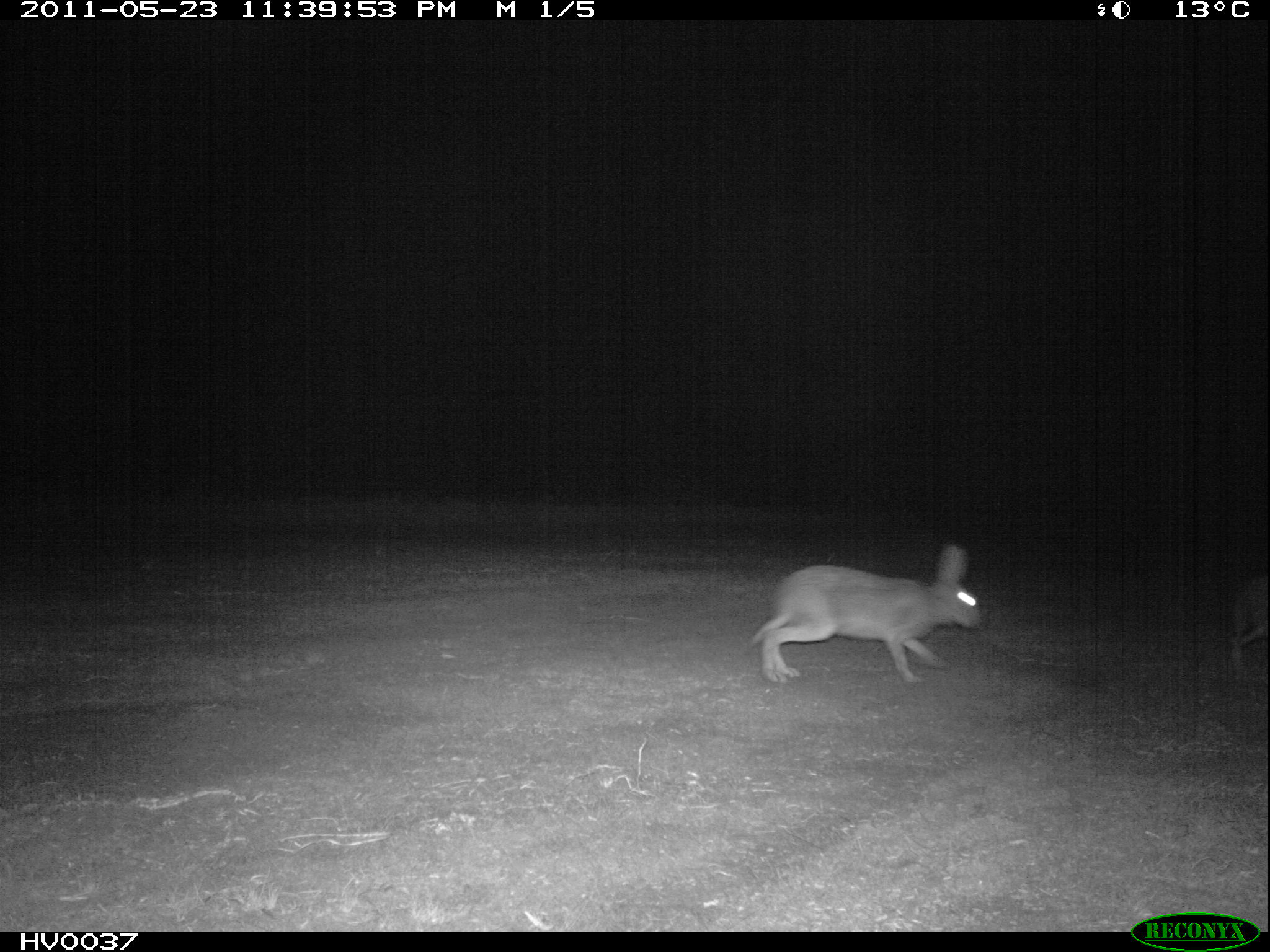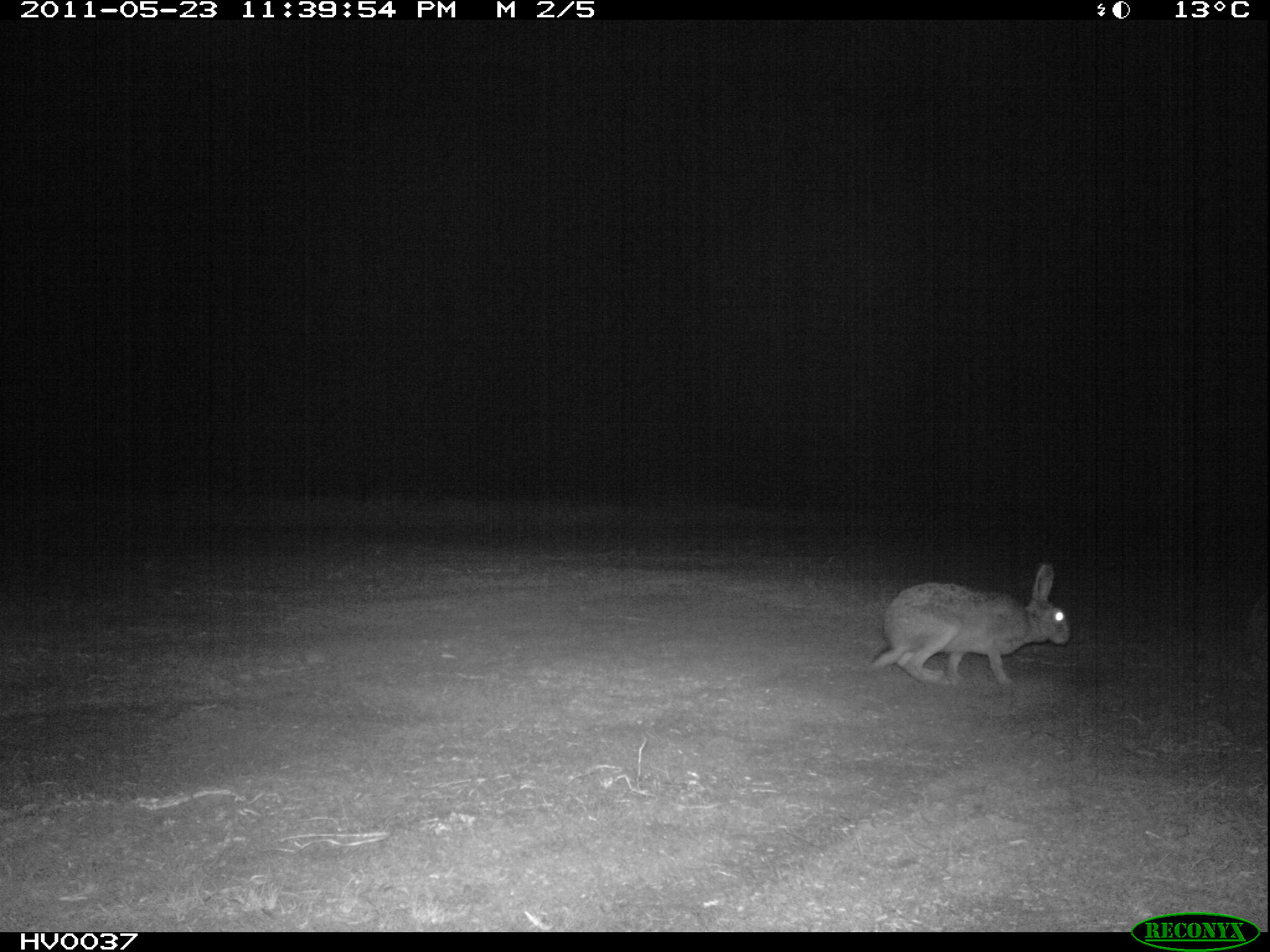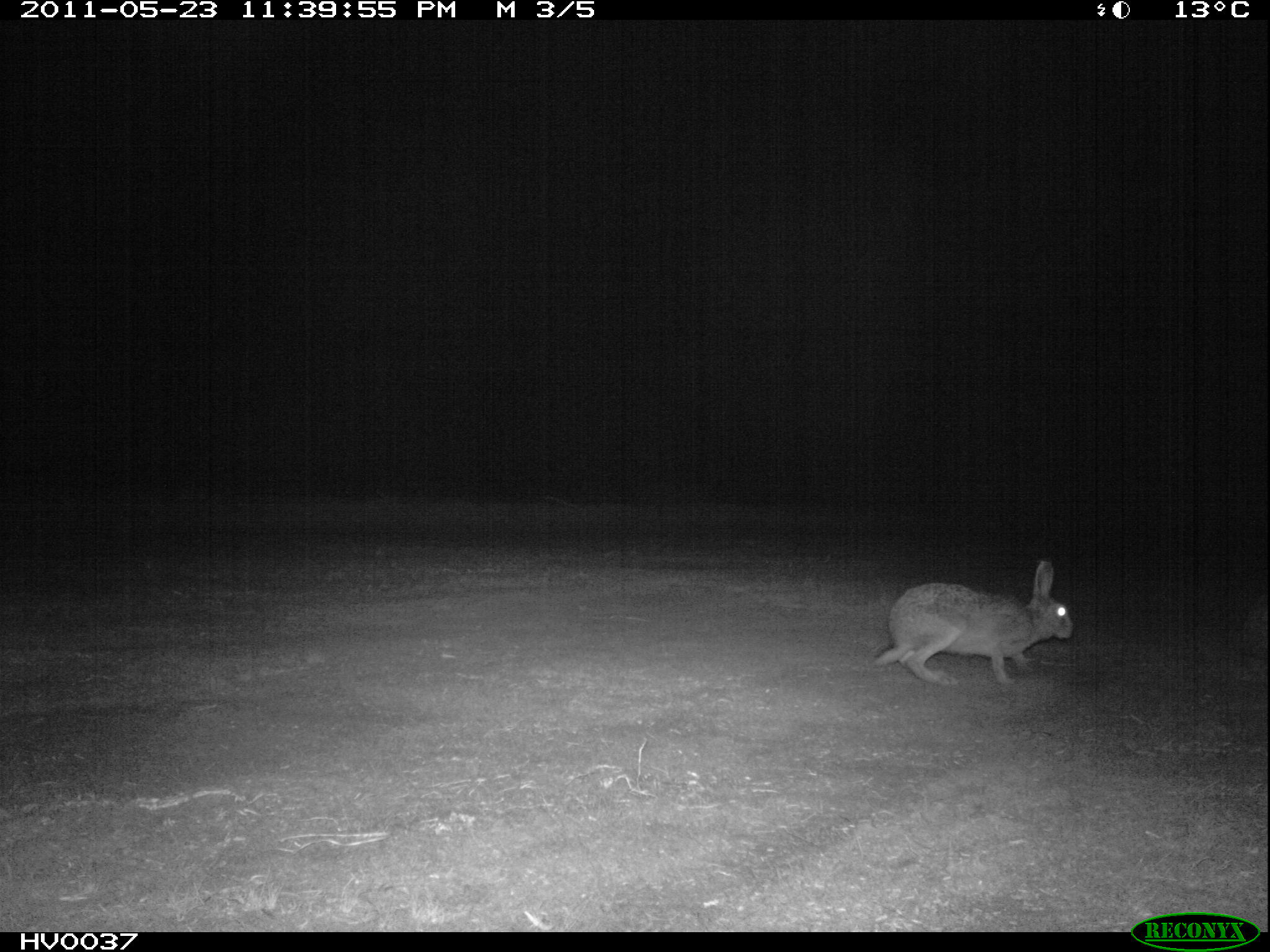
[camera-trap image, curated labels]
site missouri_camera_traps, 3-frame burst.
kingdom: Animalia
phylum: Chordata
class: Mammalia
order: Lagomorpha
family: Leporidae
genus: Lepus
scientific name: Lepus europaeus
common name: european hare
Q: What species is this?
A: European hare (Lepus europaeus).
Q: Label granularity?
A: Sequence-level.